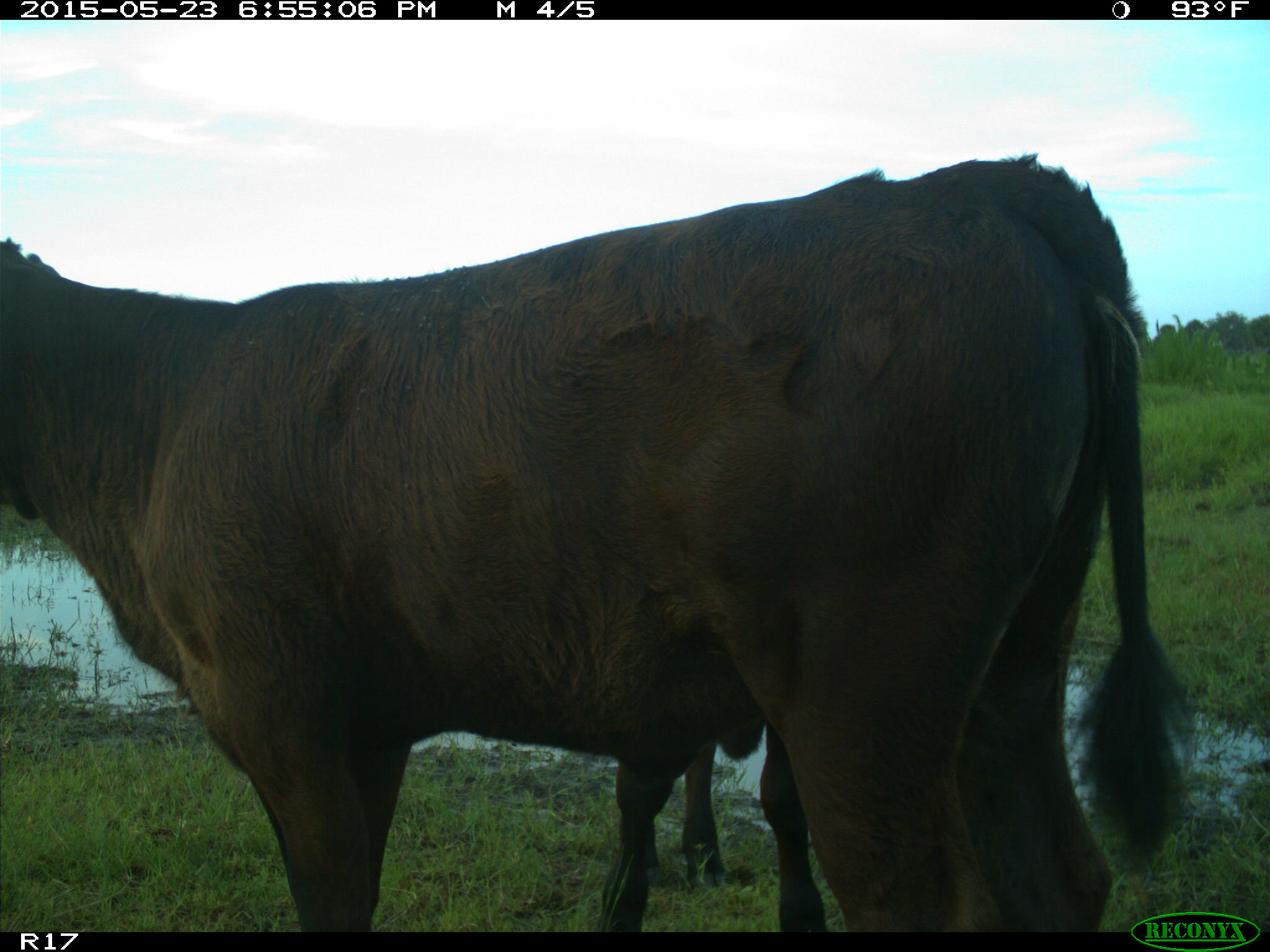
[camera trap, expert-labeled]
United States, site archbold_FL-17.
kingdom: Animalia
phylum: Chordata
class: Mammalia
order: Artiodactyla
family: Bovidae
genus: Bos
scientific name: Bos taurus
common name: domestic cow